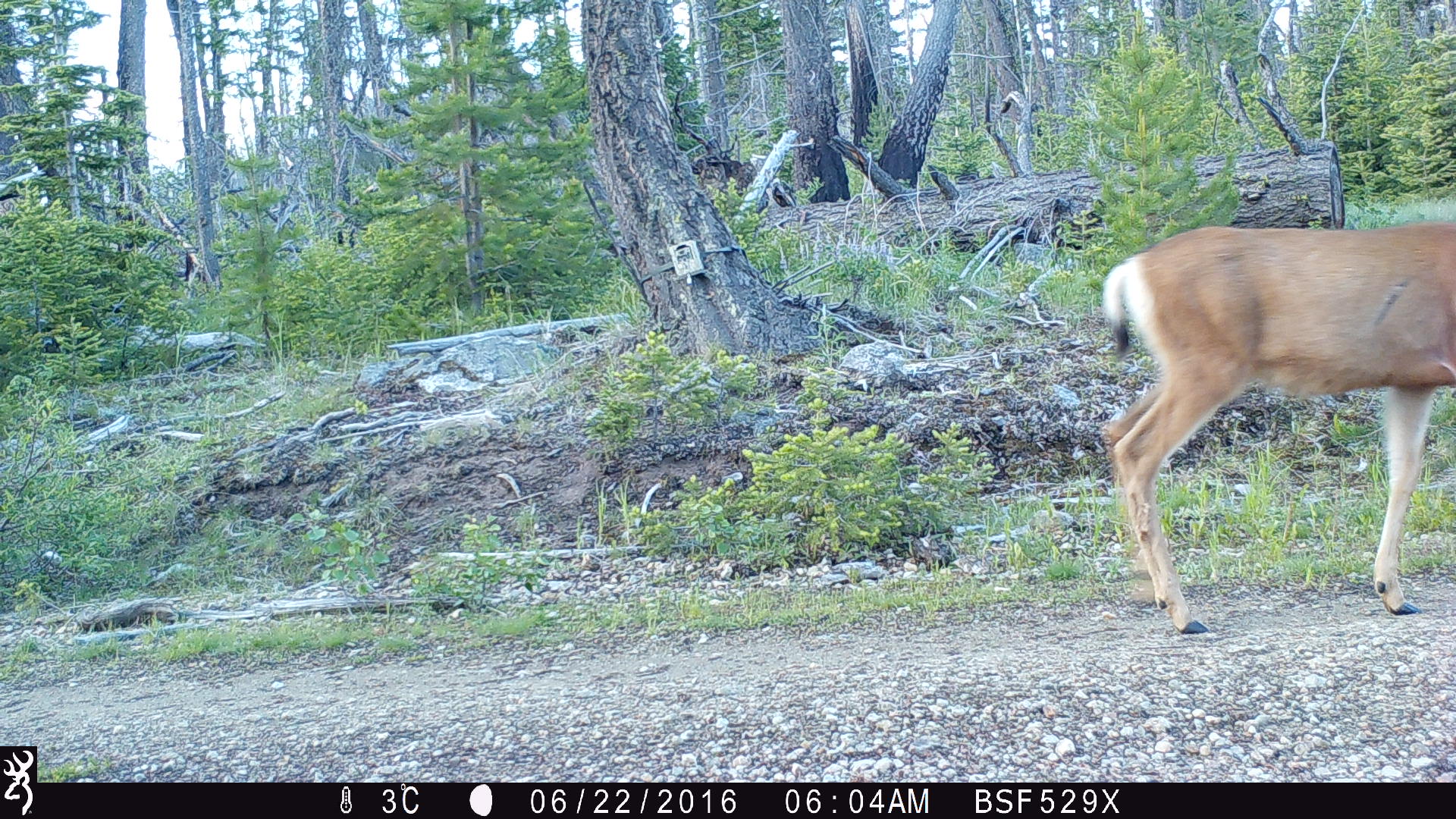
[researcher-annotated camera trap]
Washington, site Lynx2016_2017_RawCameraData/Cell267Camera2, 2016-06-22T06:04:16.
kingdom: Animalia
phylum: Chordata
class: Mammalia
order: Artiodactyla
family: Cervidae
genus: Odocoileus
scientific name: Odocoileus hemionus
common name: mule deer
Odocoileus hemionus (mule deer). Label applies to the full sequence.